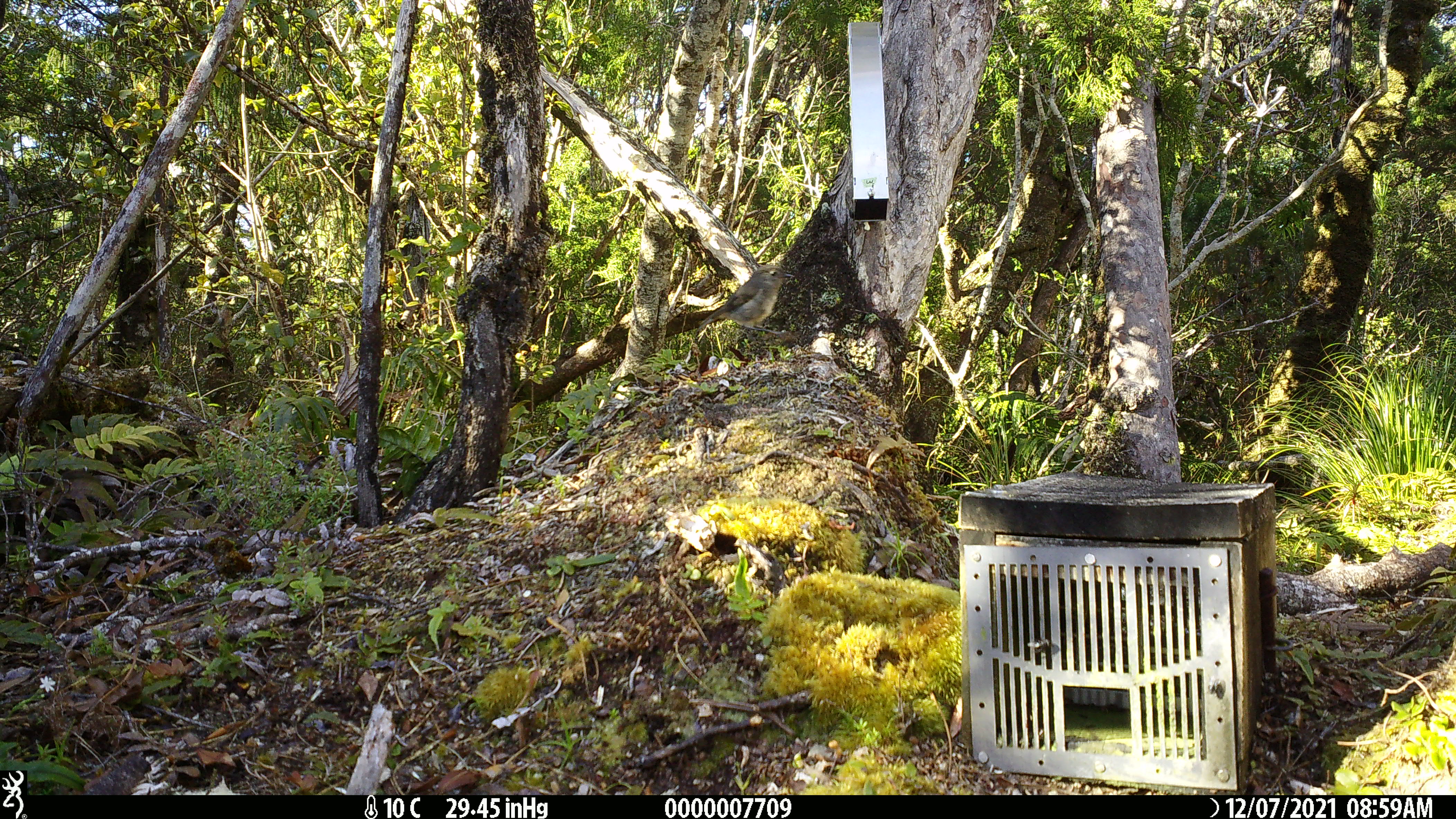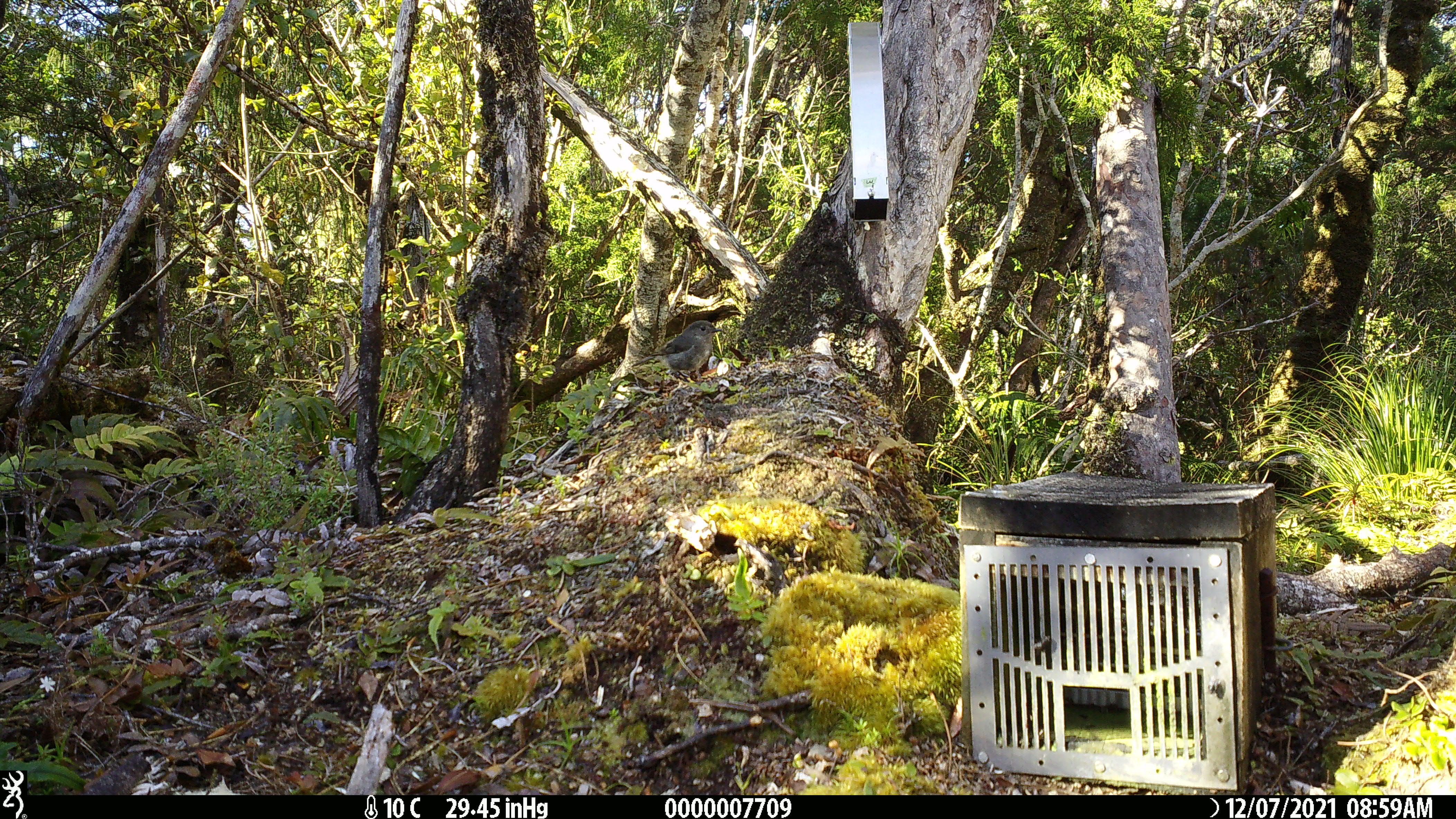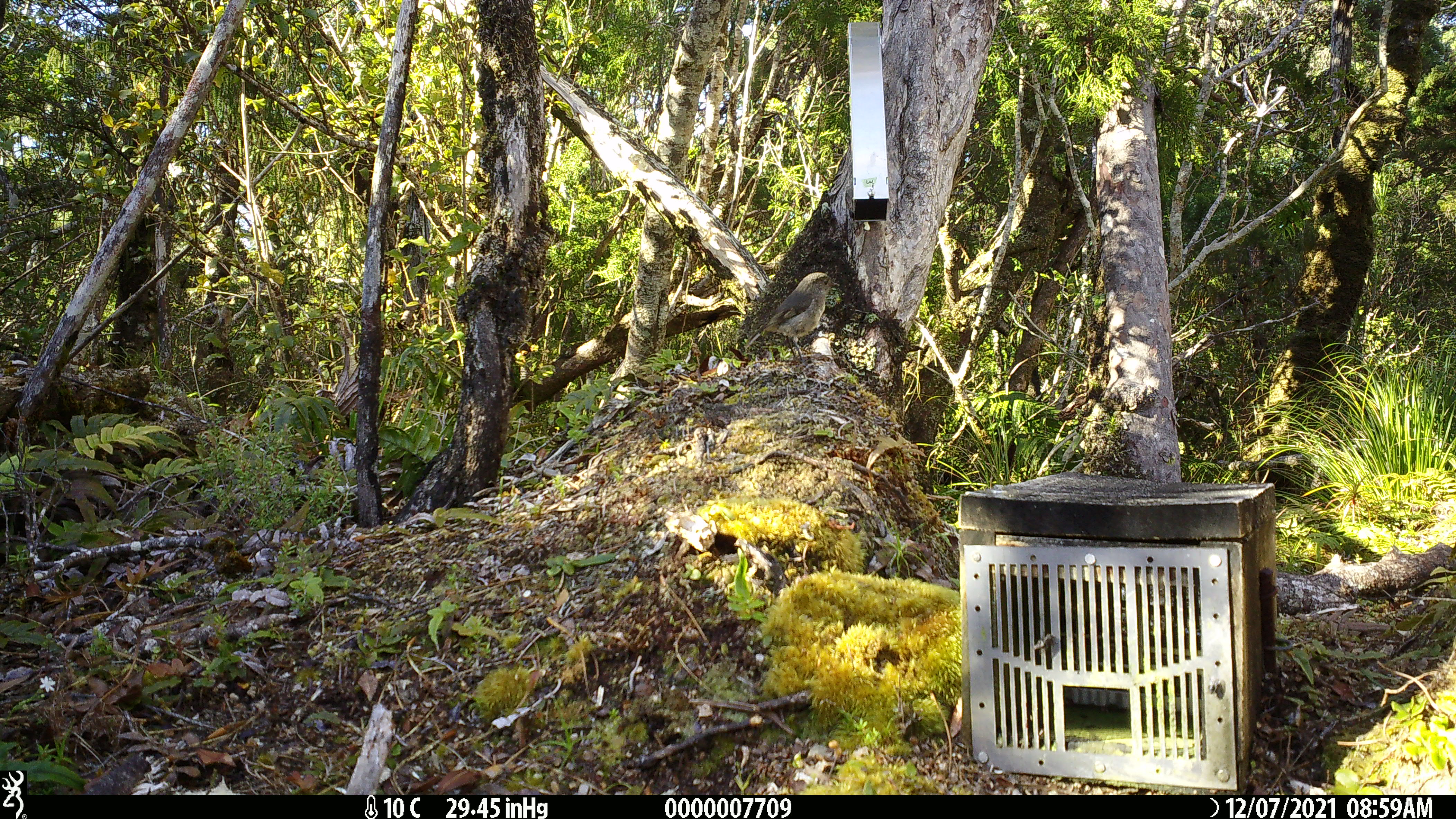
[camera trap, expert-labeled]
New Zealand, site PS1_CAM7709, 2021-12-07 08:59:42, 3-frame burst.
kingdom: Animalia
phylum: Chordata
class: Aves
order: Passeriformes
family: Petroicidae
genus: Petroica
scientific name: Petroica australis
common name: new zealand robin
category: robin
Robin (new zealand robin) (Petroica australis).